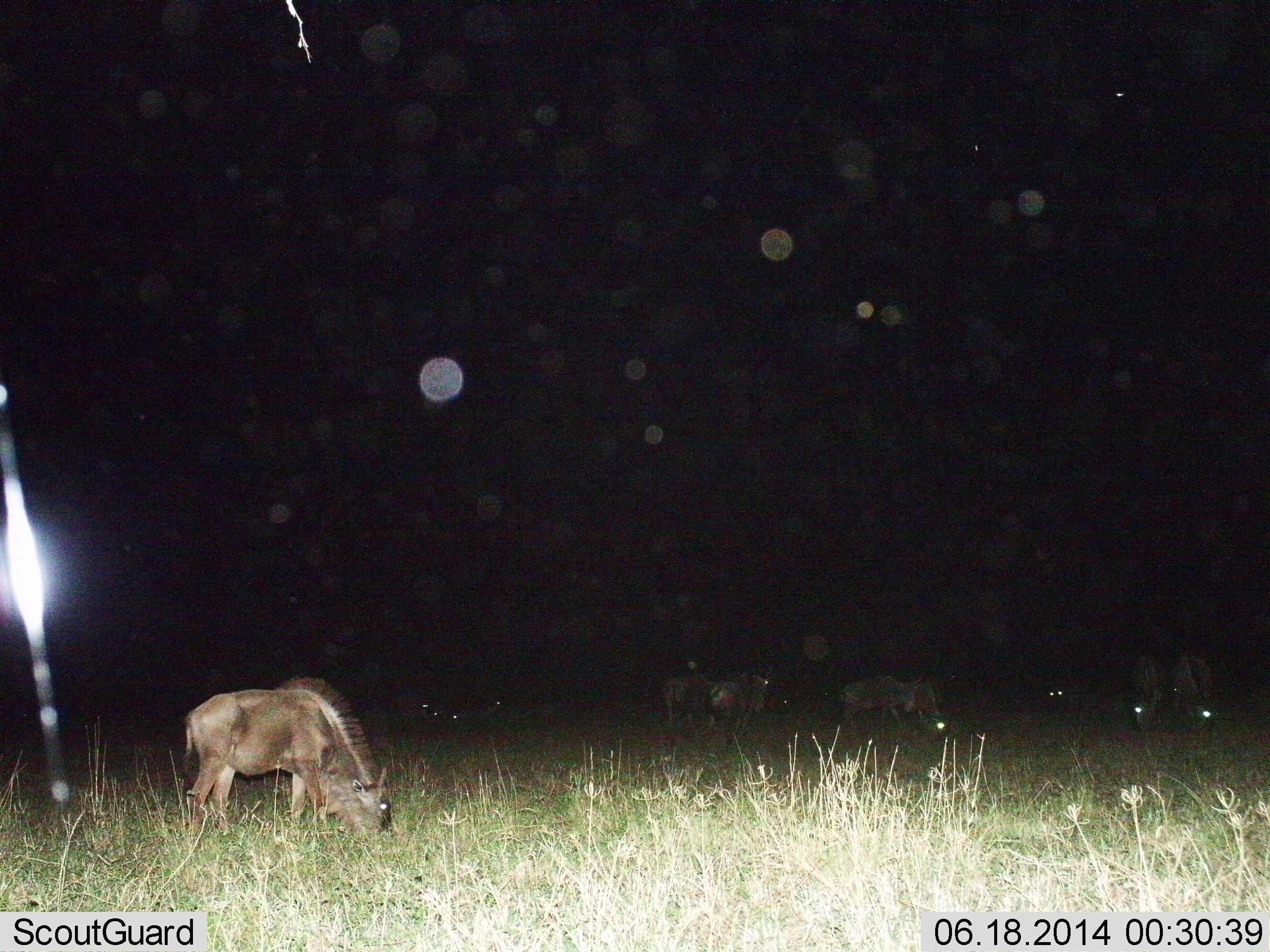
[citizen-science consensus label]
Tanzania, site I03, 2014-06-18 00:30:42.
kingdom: Animalia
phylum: Chordata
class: Mammalia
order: Artiodactyla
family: Bovidae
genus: Connochaetes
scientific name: Connochaetes taurinus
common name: blue wildebeest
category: wildebeest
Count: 8.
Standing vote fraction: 40%.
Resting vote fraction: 20%.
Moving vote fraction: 10%.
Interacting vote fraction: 0%.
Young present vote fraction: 20%.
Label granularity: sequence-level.